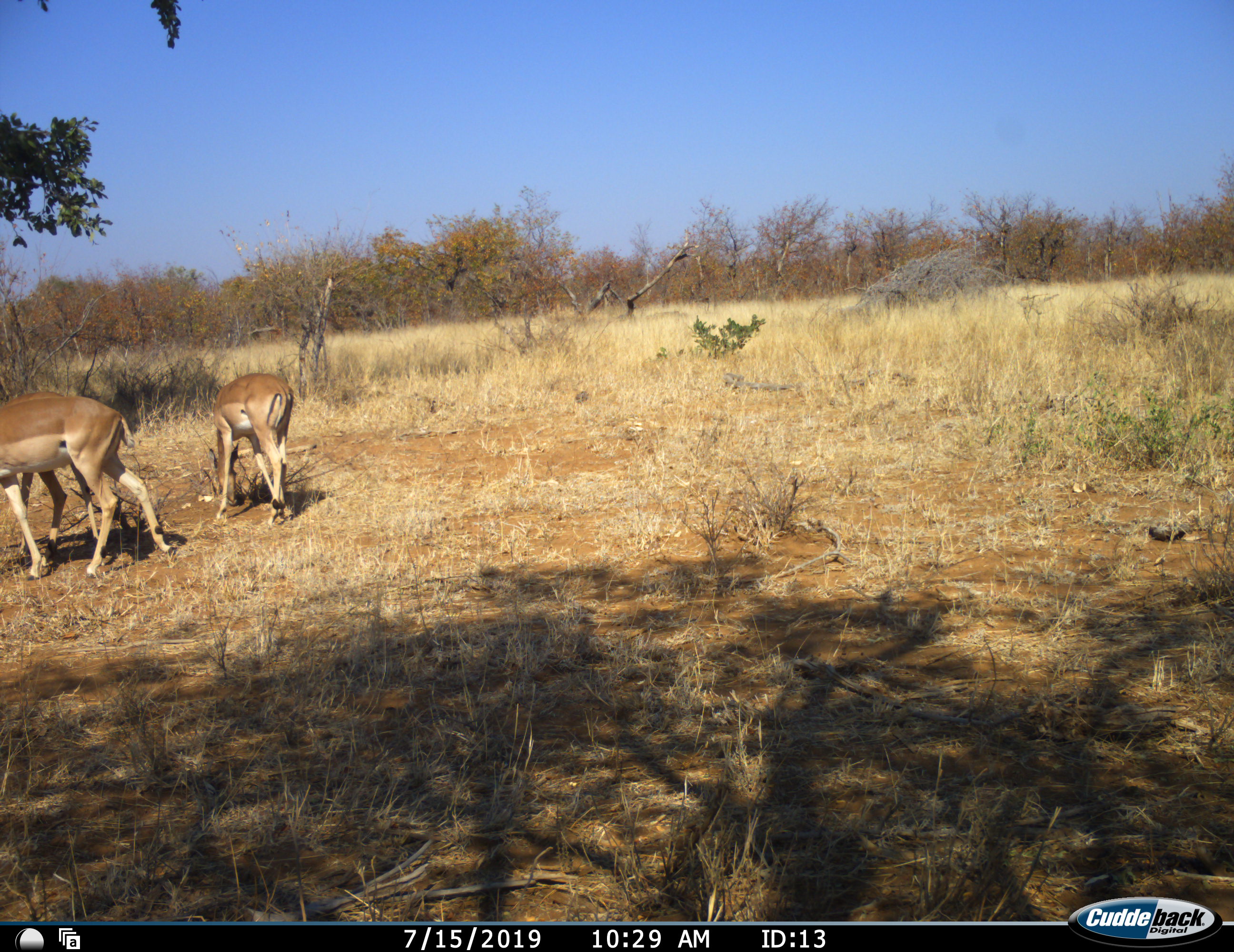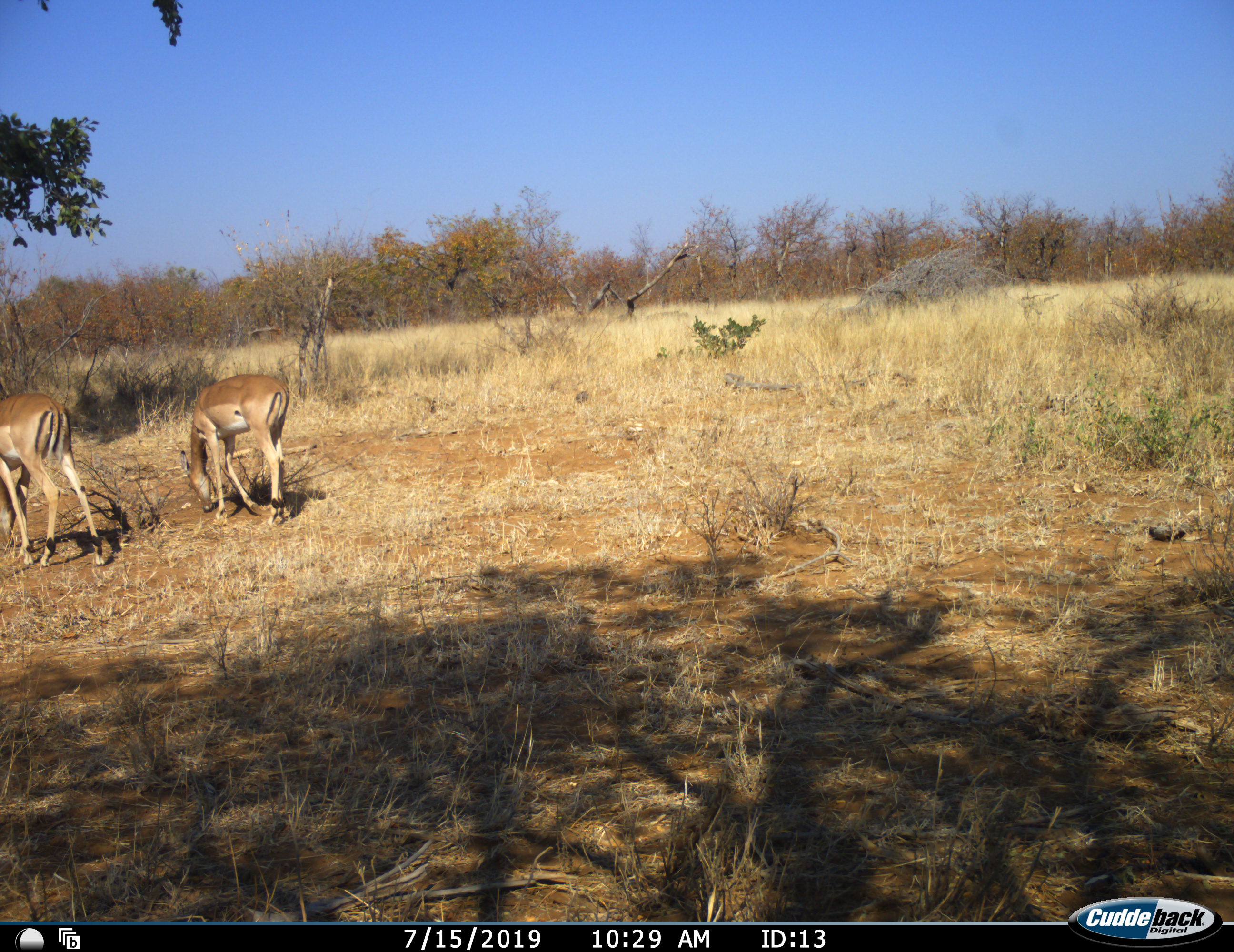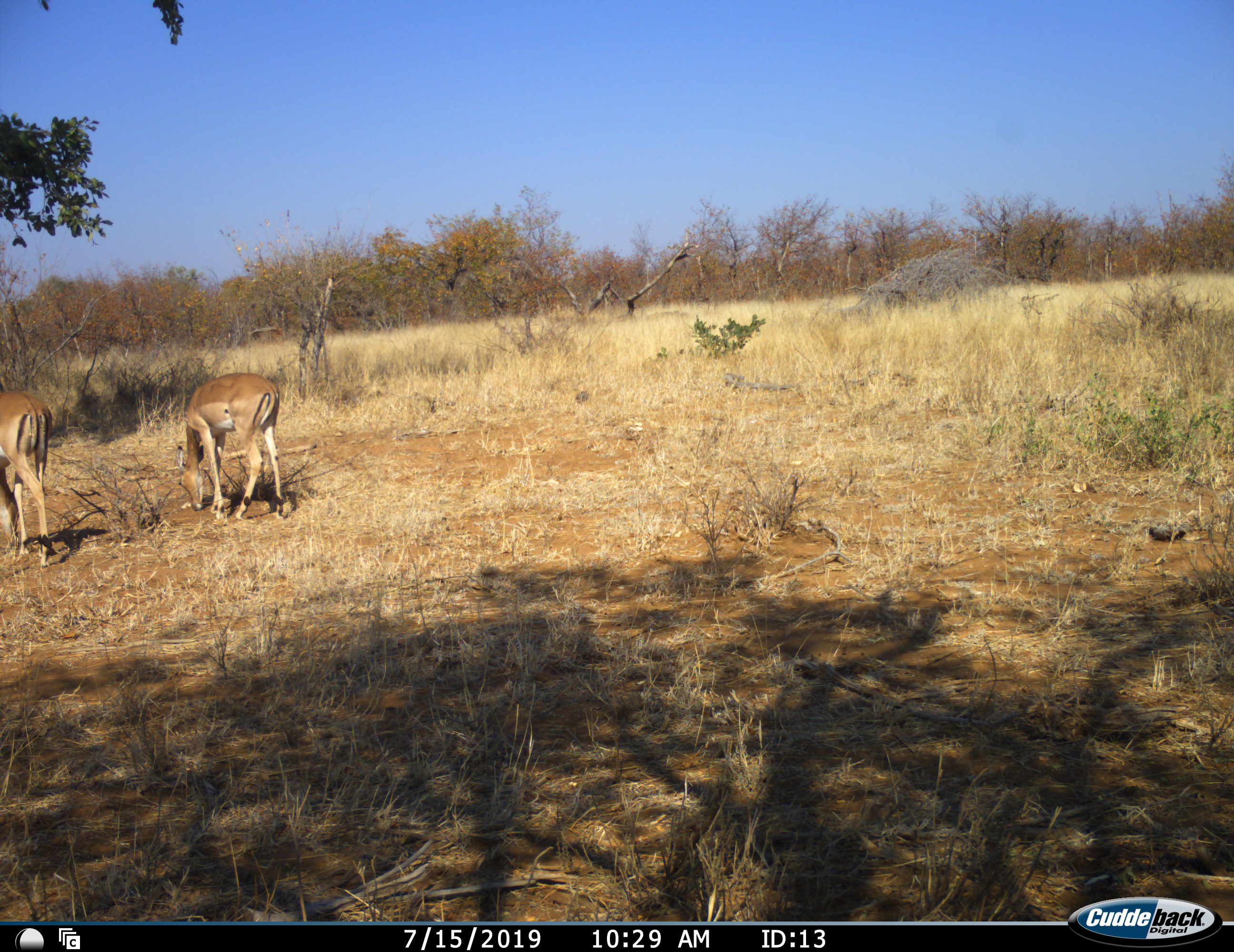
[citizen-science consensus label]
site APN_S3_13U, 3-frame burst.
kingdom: Animalia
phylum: Chordata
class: Mammalia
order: Artiodactyla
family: Bovidae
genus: Aepyceros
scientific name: Aepyceros melampus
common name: impala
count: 2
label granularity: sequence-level